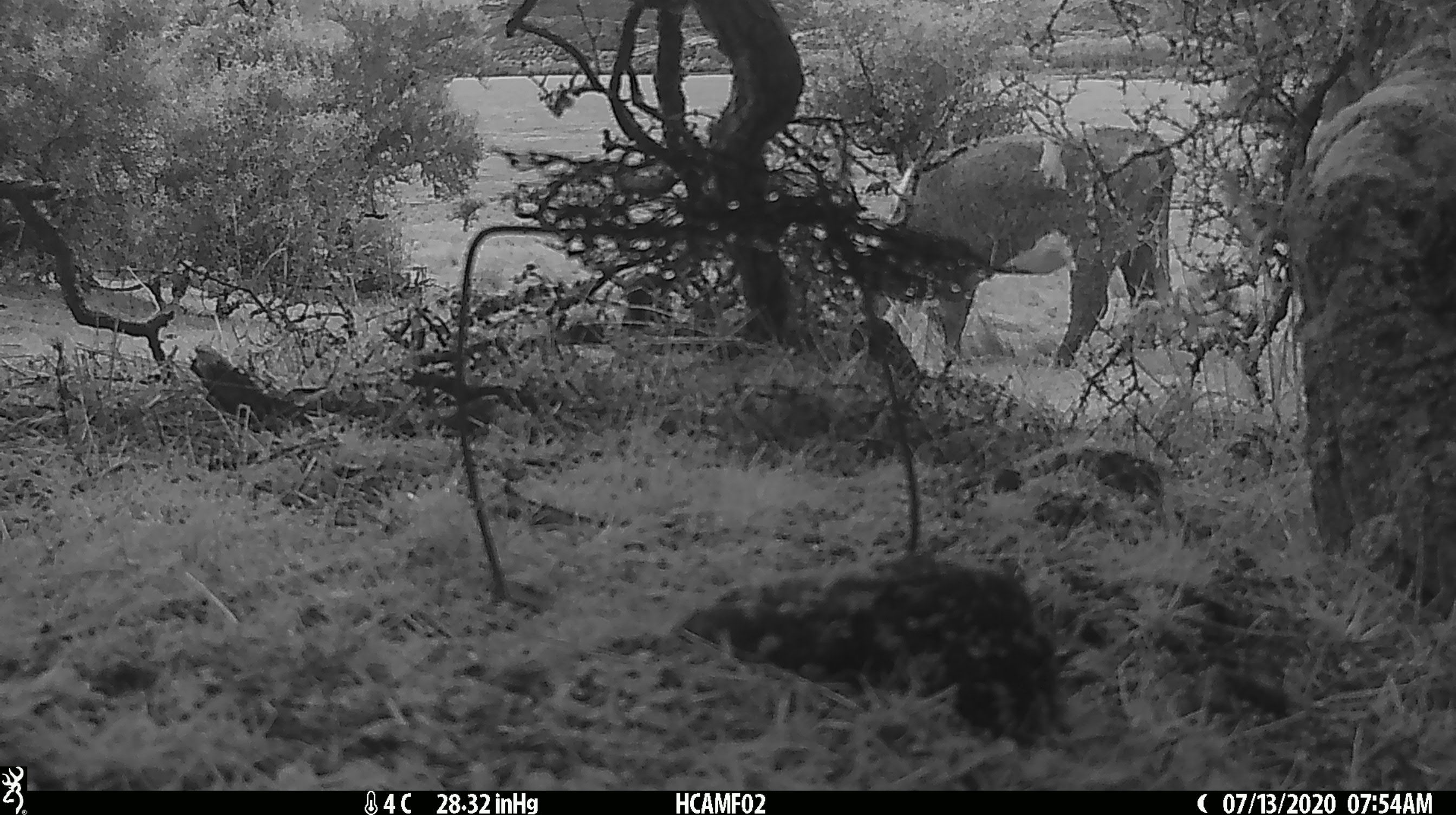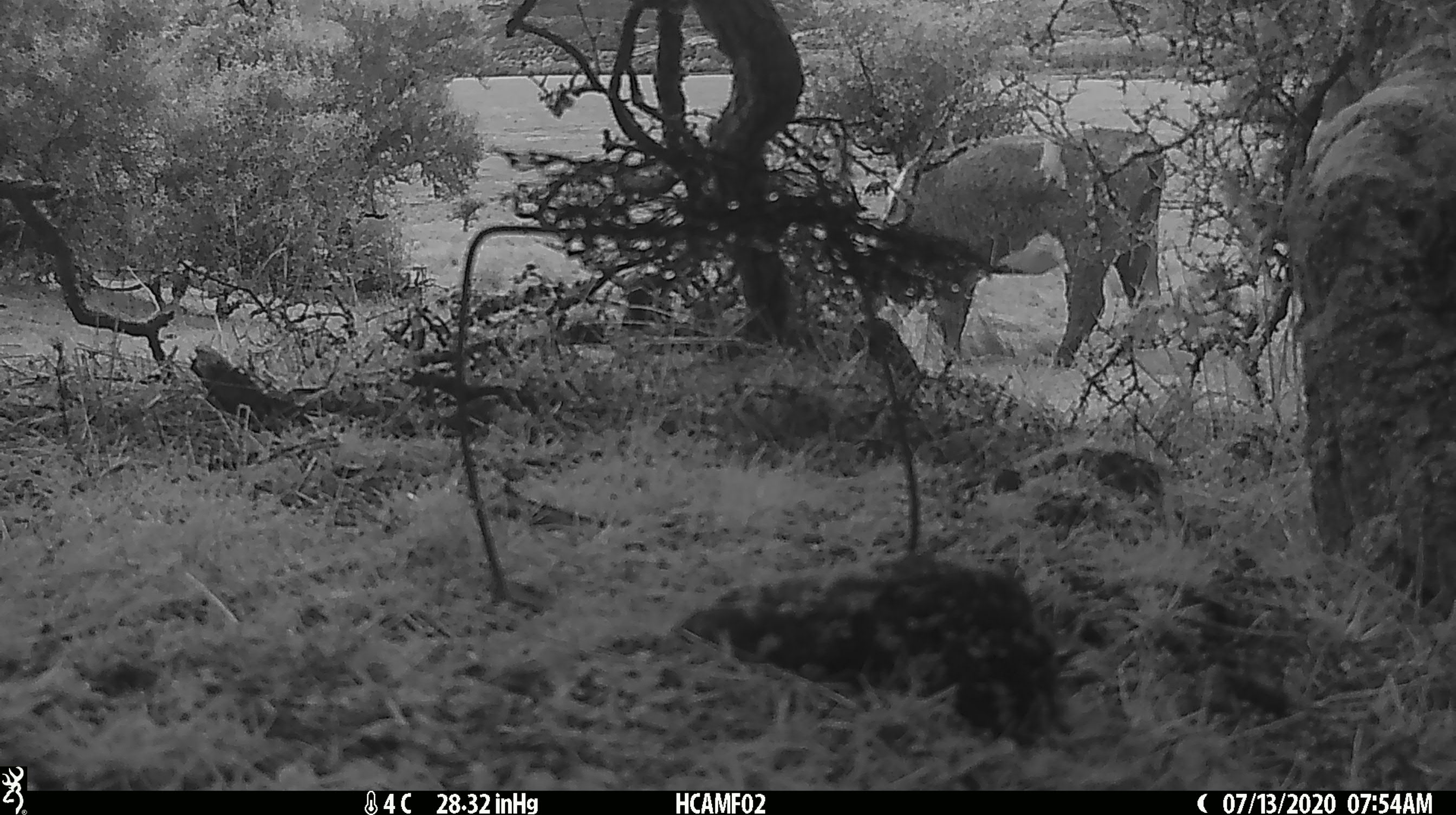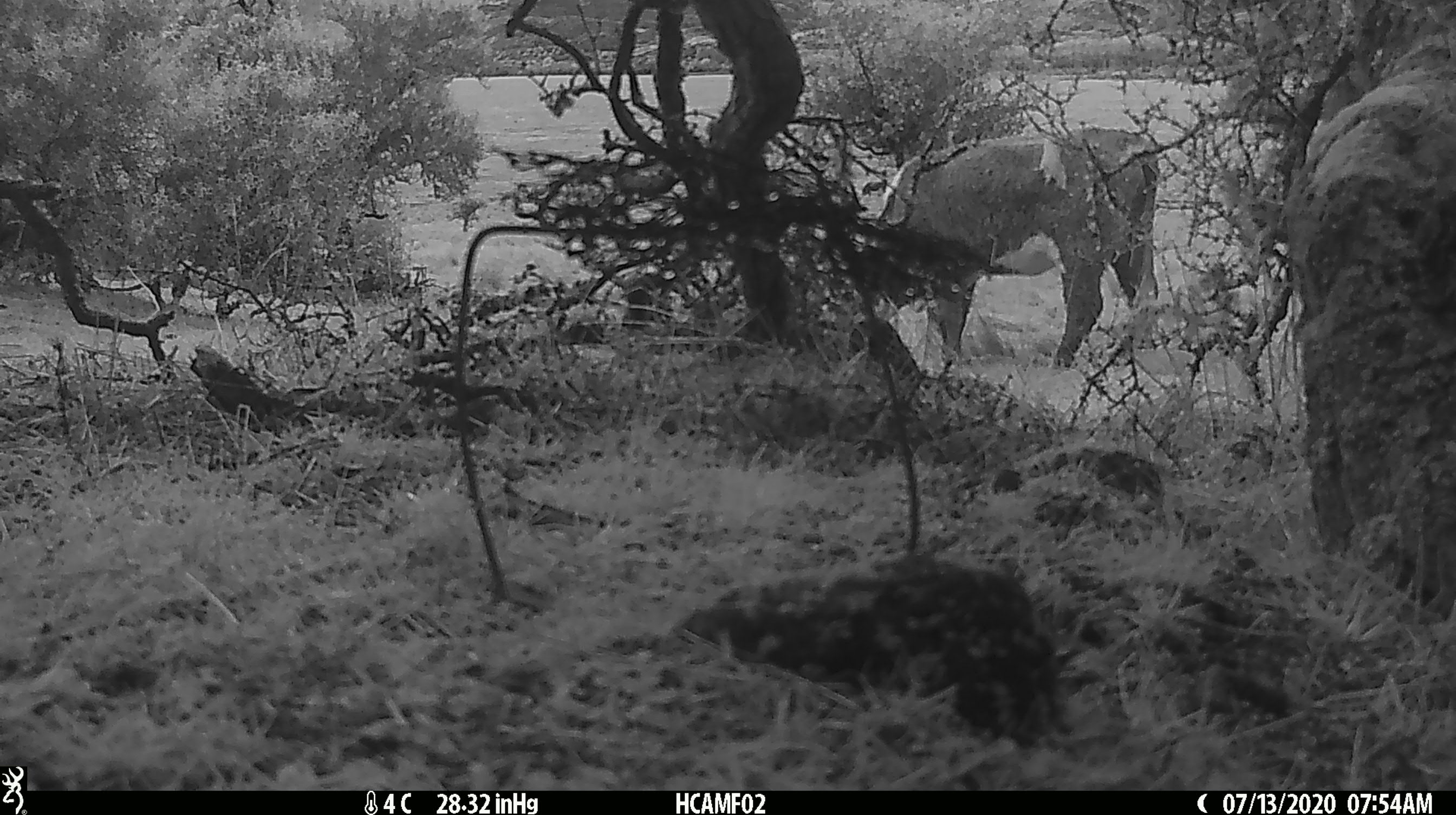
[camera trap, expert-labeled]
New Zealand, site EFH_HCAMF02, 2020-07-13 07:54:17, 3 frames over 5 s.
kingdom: Animalia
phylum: Chordata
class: Mammalia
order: Artiodactyla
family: Bovidae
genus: Bos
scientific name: Bos taurus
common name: domestic cow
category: cow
Cow (domestic cow) (Bos taurus).